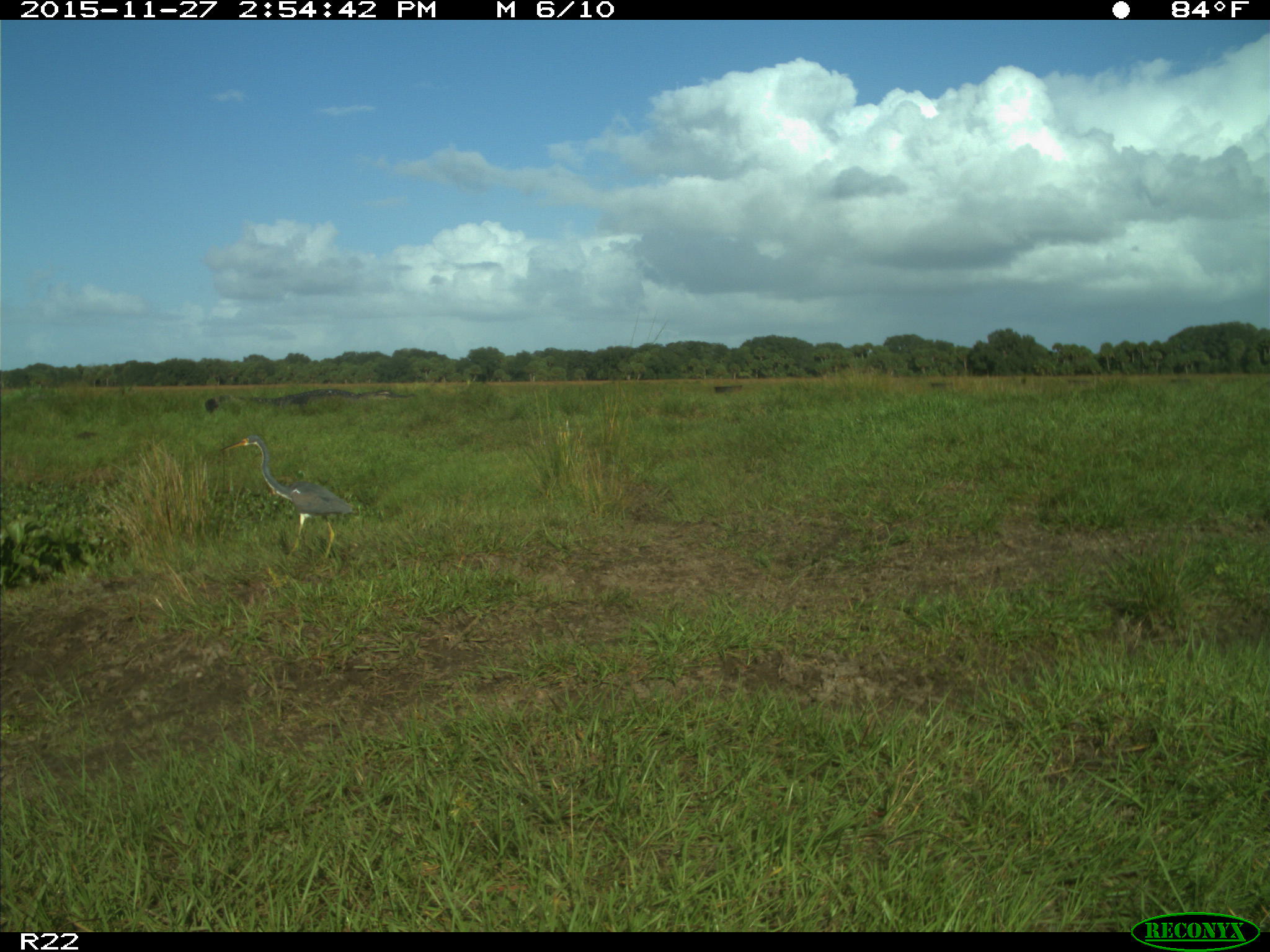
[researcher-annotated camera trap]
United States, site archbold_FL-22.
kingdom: Animalia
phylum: Chordata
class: Aves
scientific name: Aves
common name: birds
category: unidentified bird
Unidentified bird (birds) (Aves).